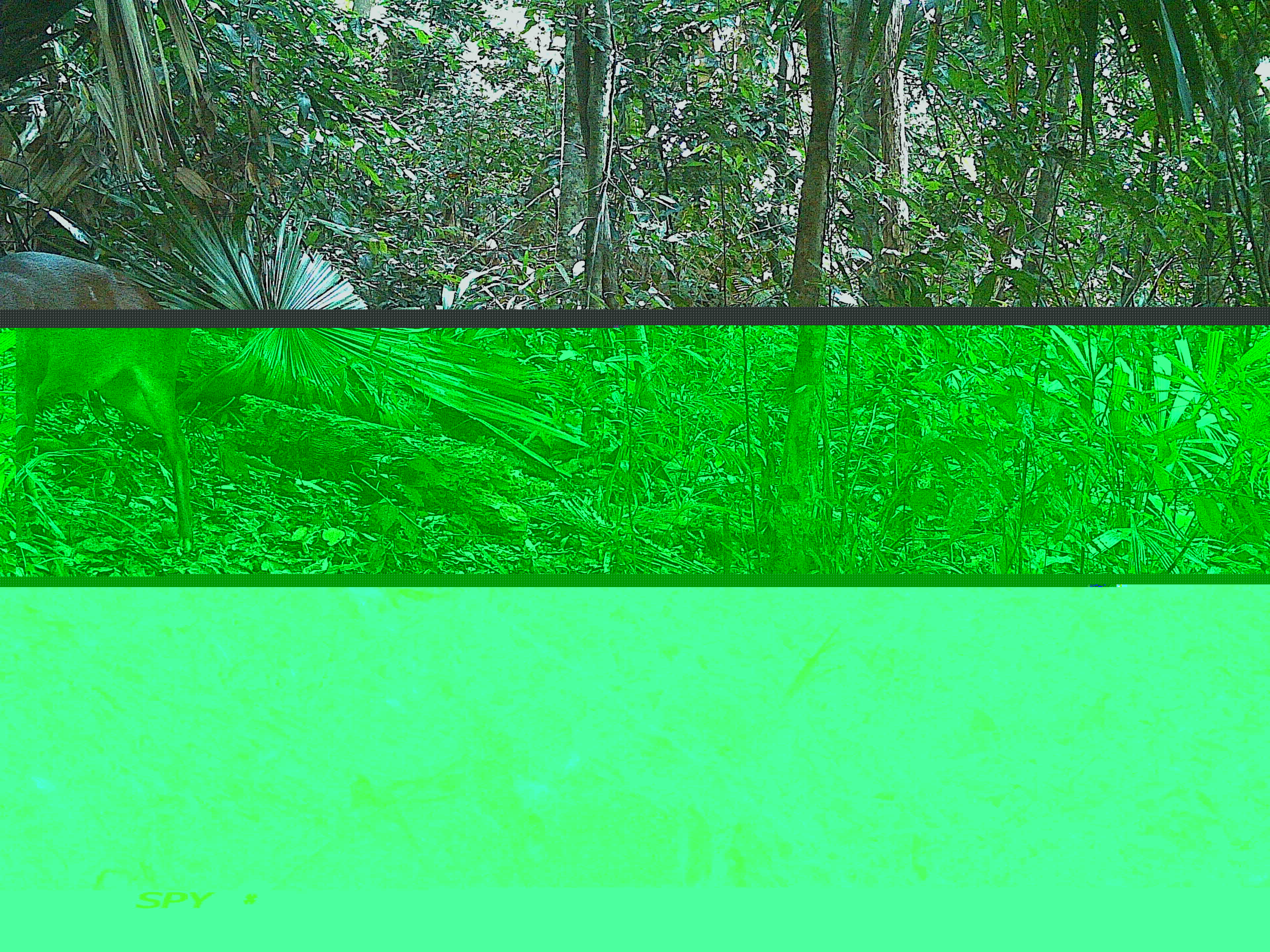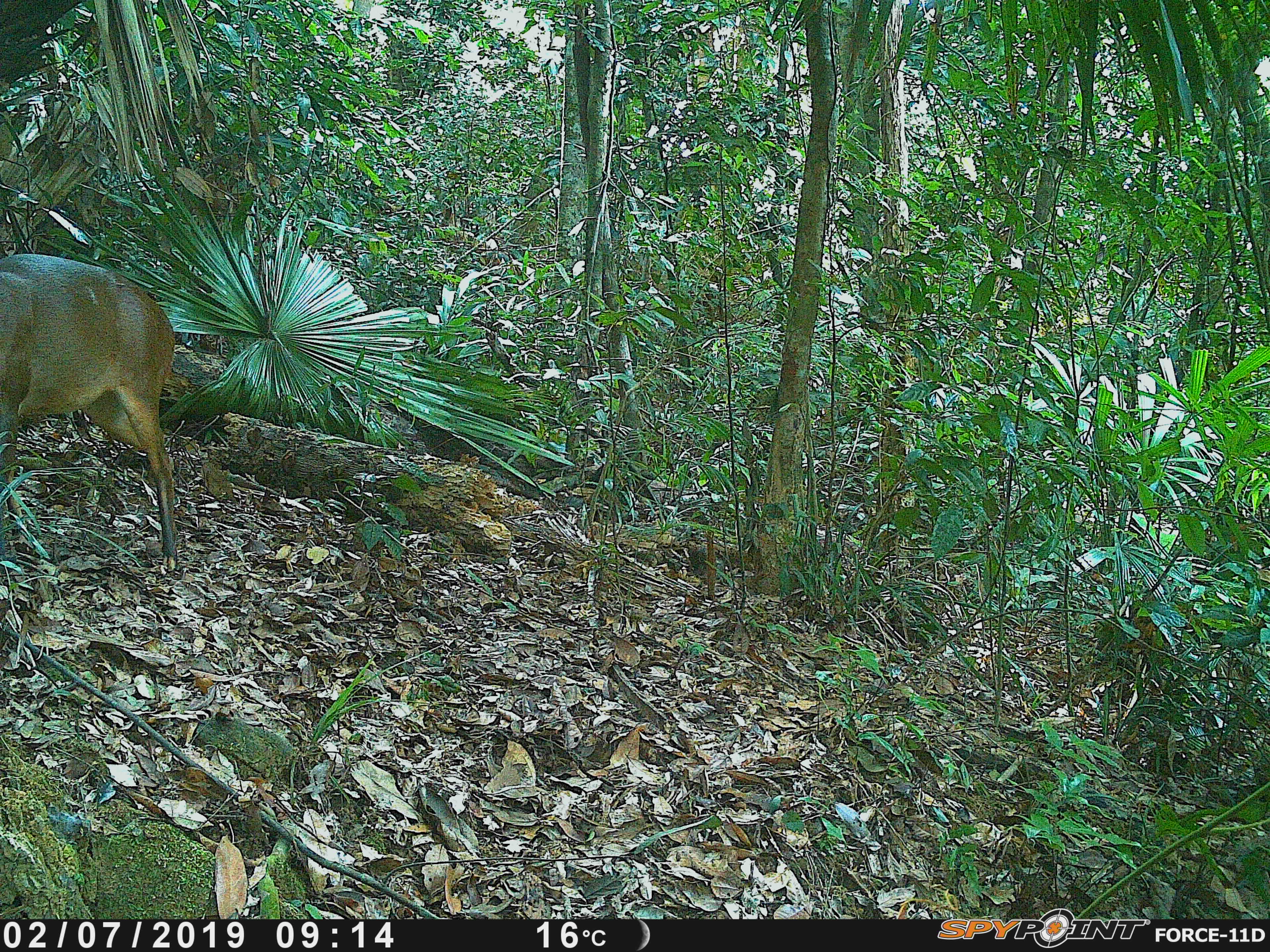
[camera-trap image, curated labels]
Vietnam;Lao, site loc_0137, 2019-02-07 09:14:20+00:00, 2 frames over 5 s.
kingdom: Animalia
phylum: Chordata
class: Mammalia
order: Artiodactyla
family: Cervidae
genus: Muntiacus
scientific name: Muntiacus vuquangensis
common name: large-antlered muntjac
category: large antlered muntjac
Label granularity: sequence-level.